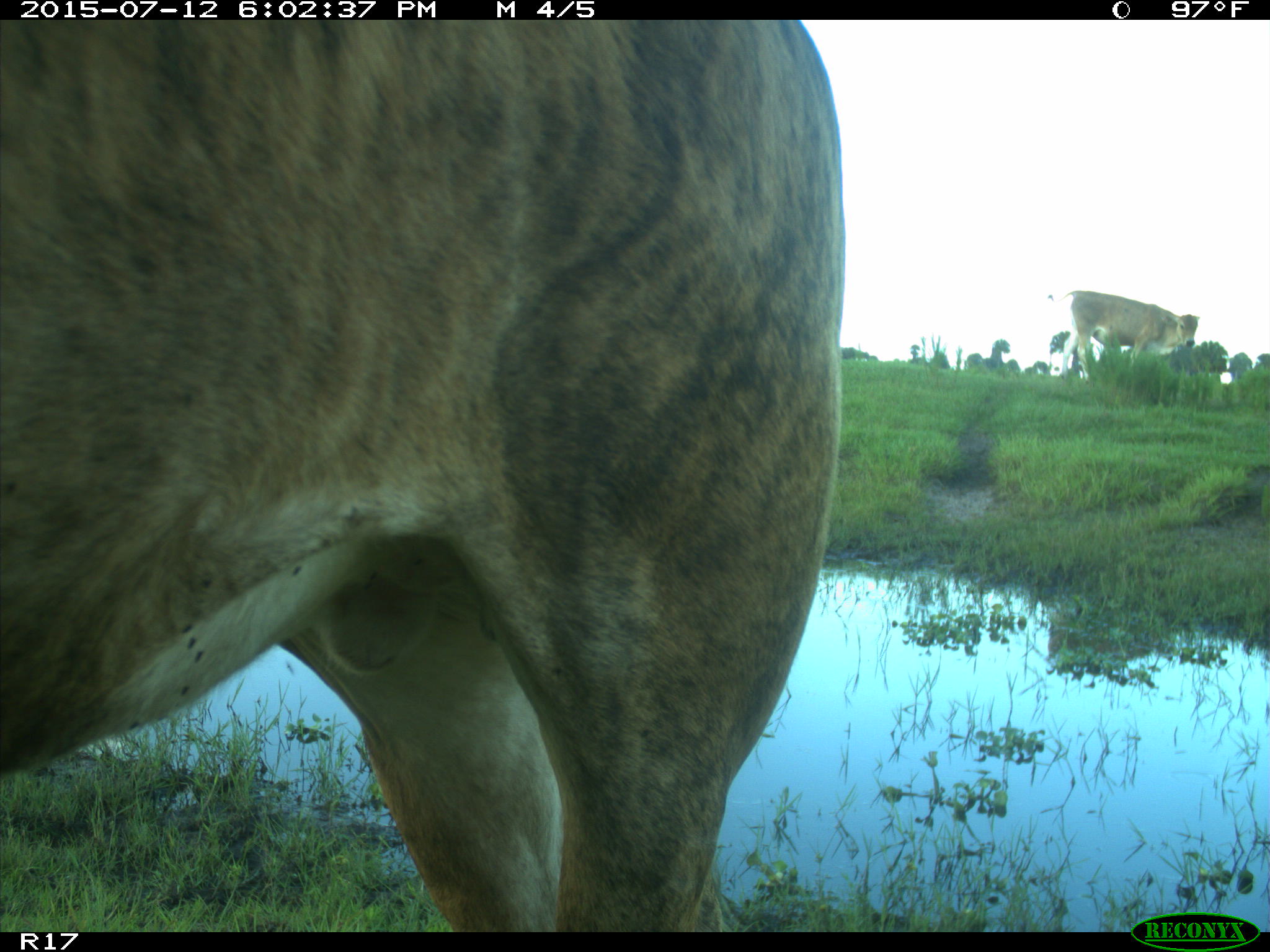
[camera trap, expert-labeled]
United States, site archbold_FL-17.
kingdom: Animalia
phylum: Chordata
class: Mammalia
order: Artiodactyla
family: Bovidae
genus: Bos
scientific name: Bos taurus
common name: domestic cow